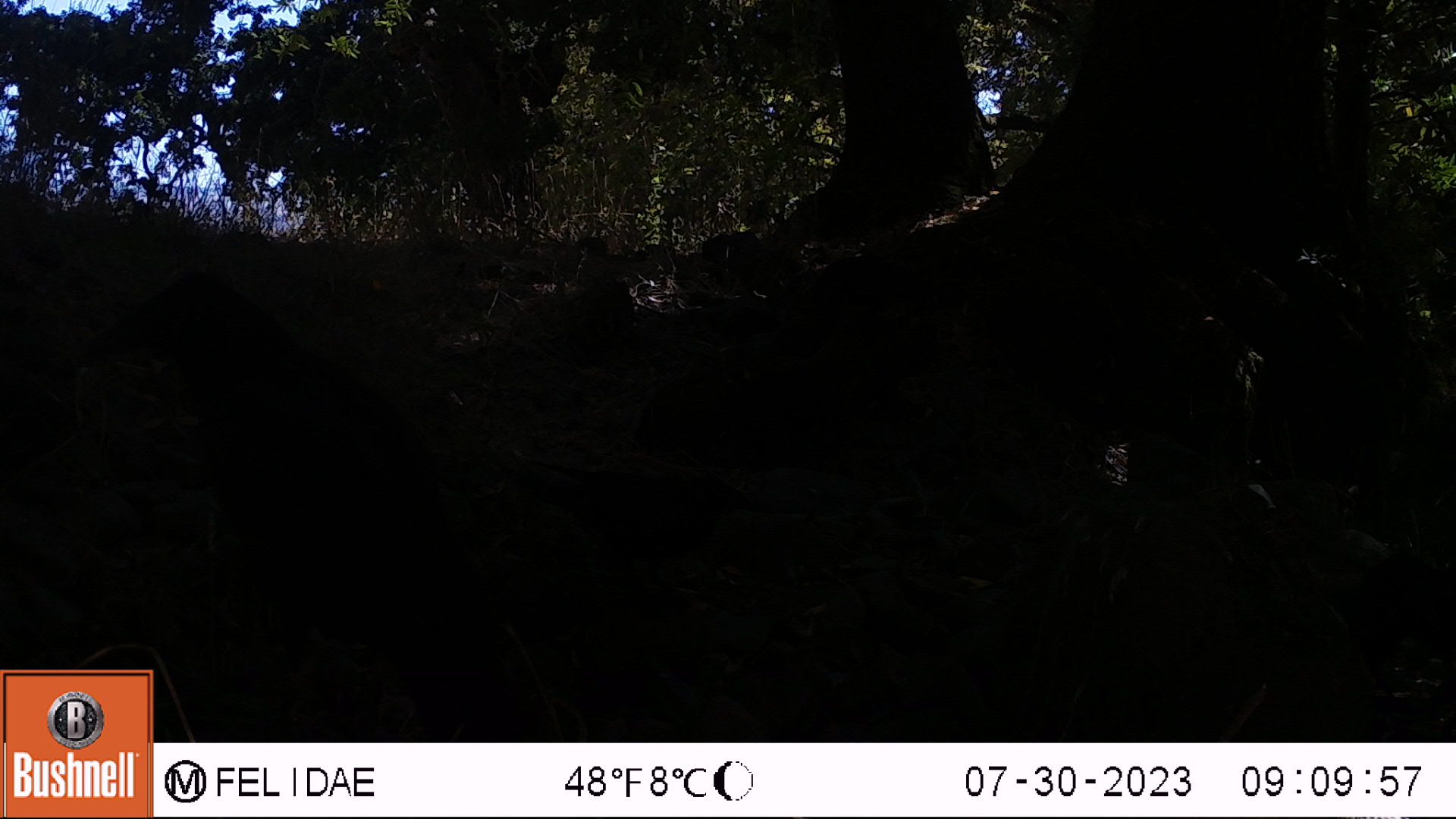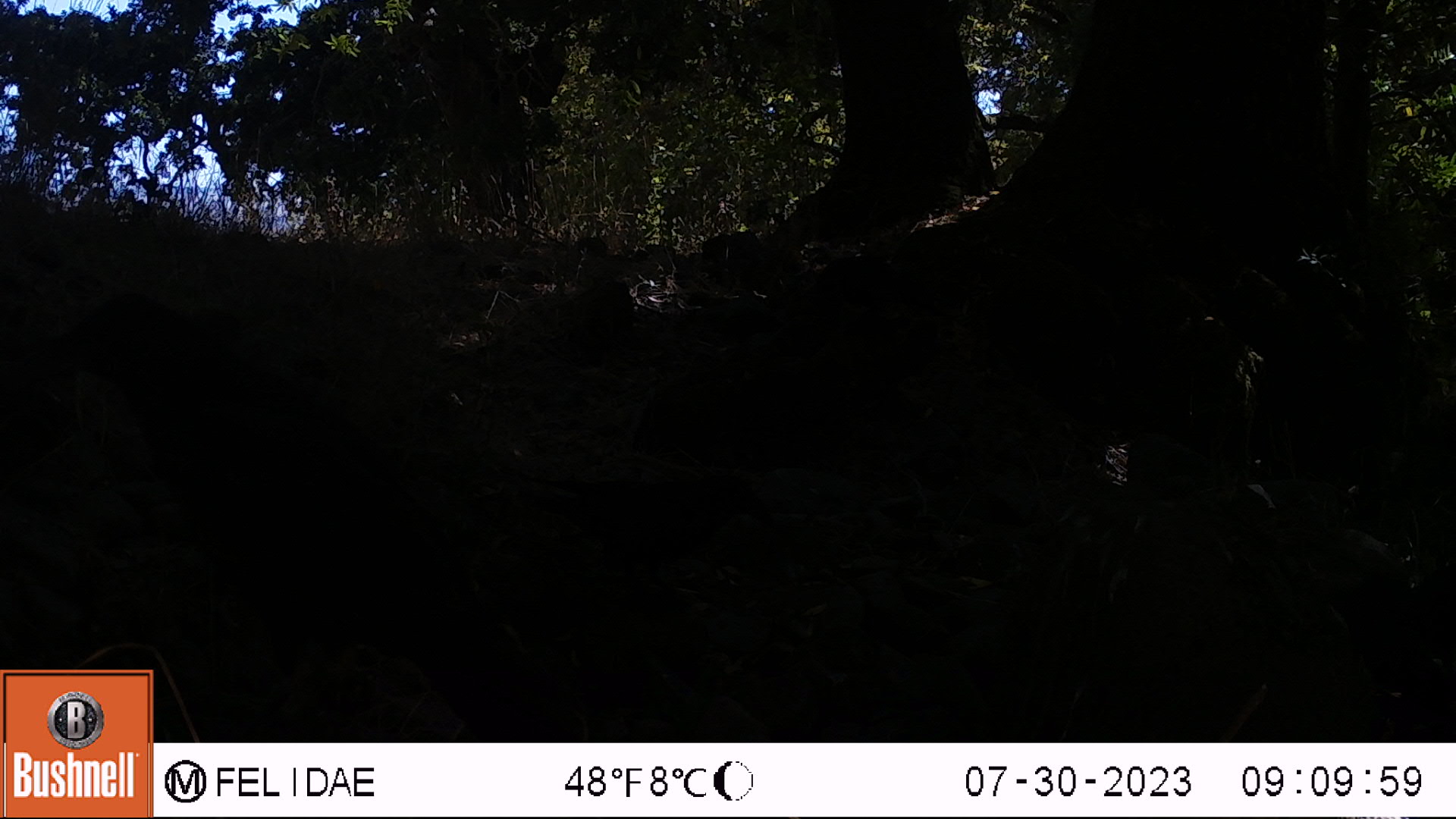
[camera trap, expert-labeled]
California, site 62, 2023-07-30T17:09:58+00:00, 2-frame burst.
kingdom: Animalia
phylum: Chordata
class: Aves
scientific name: Aves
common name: bird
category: unknown bird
Unknown bird (bird) (Aves).